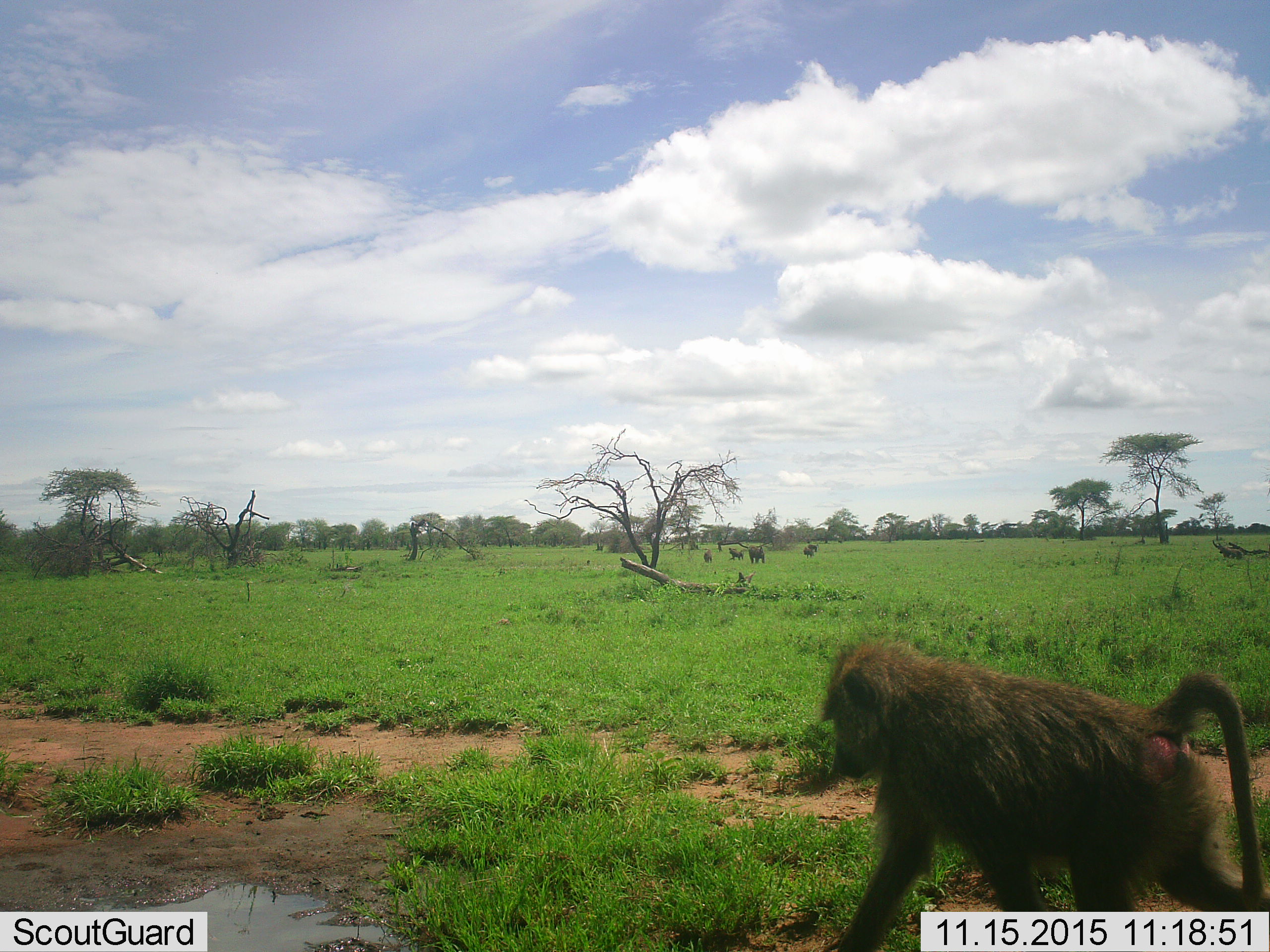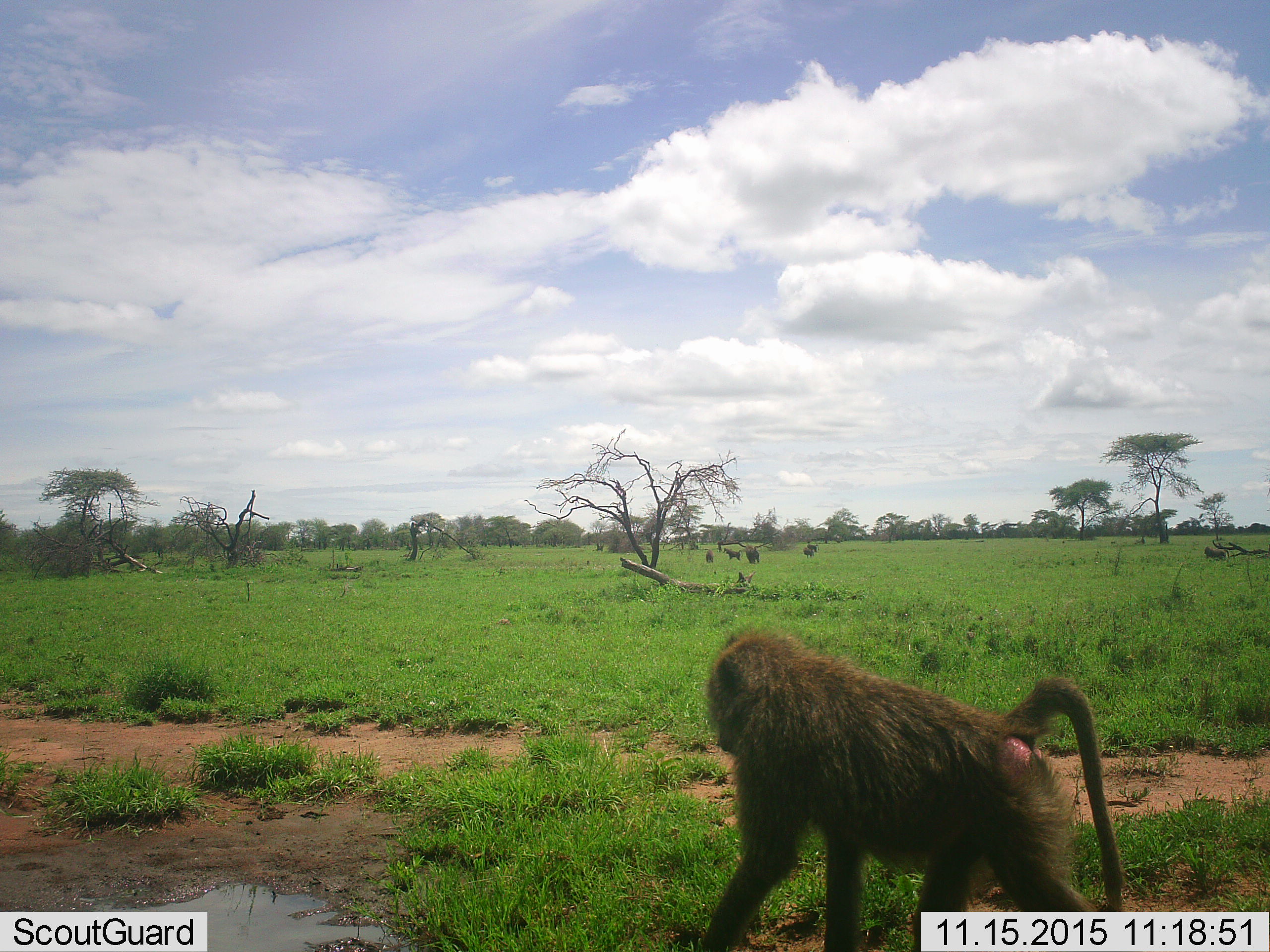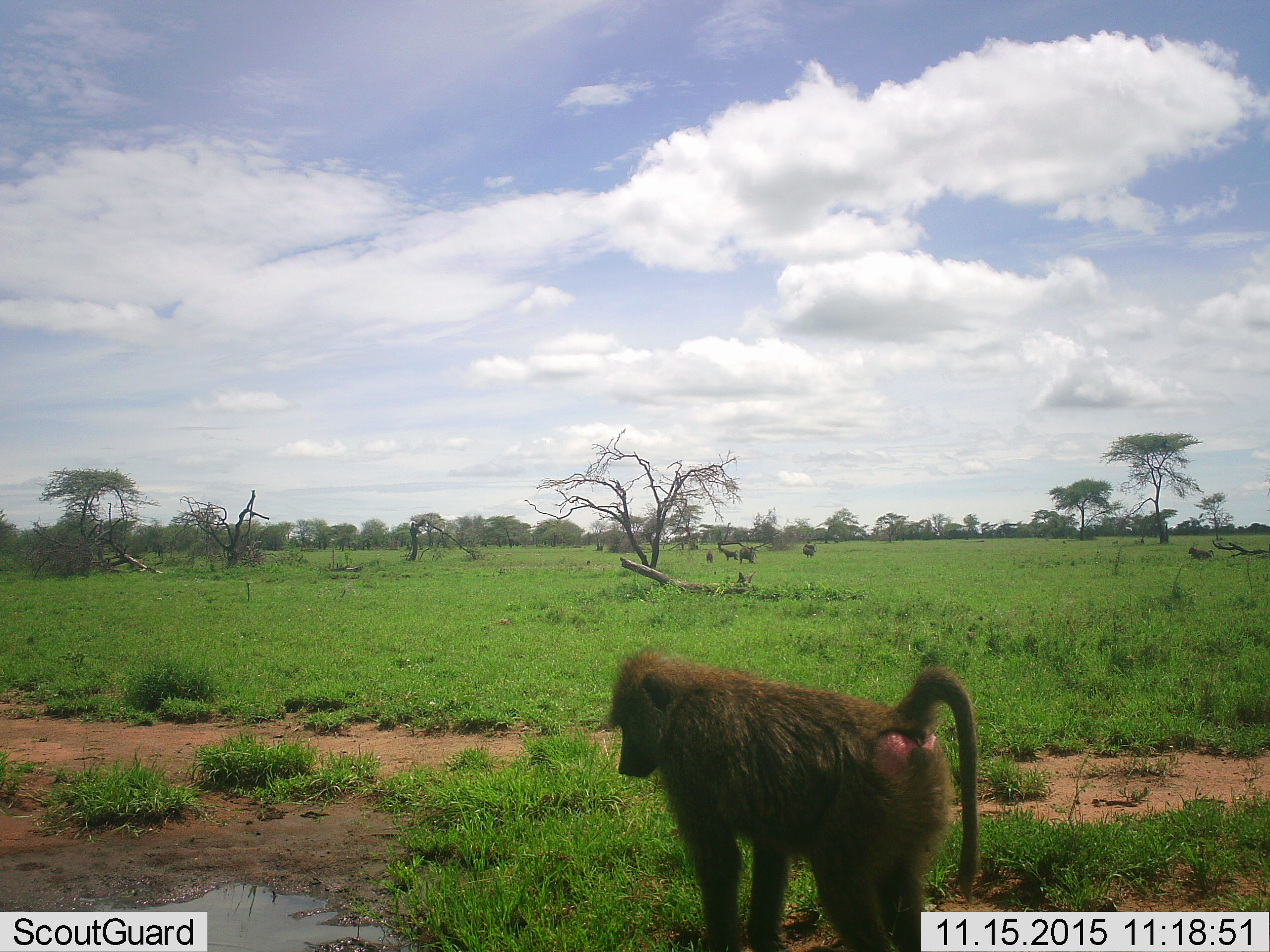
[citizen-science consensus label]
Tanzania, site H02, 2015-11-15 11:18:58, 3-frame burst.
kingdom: Animalia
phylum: Chordata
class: Mammalia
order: Primates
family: Cercopithecidae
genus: Papio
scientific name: Papio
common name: baboon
Baboon (Papio), count 8. Behavior (volunteer vote fractions): standing 10%, resting 0%, moving 100%, interacting 10%. Young present (vote fraction): 0%. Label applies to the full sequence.